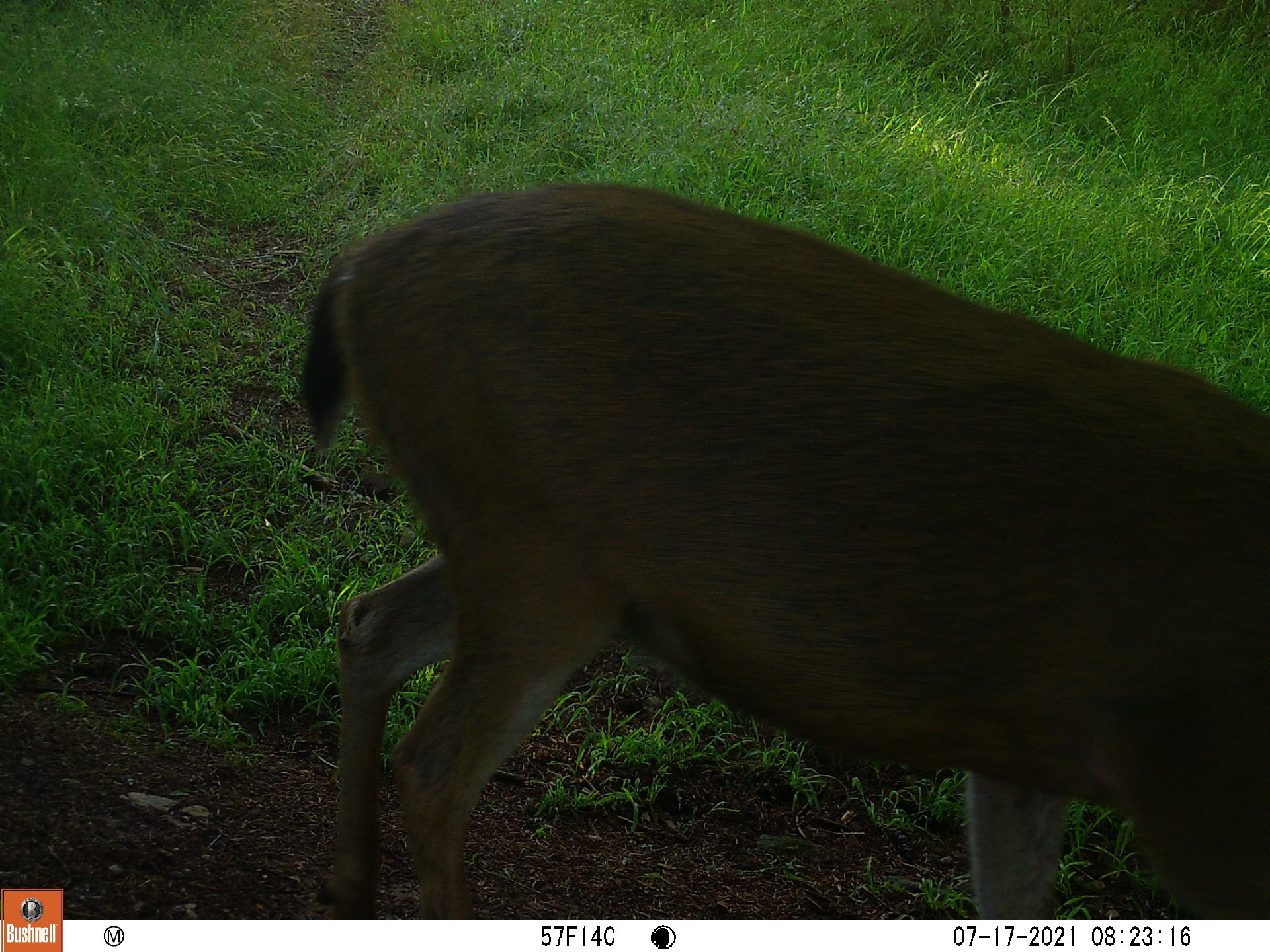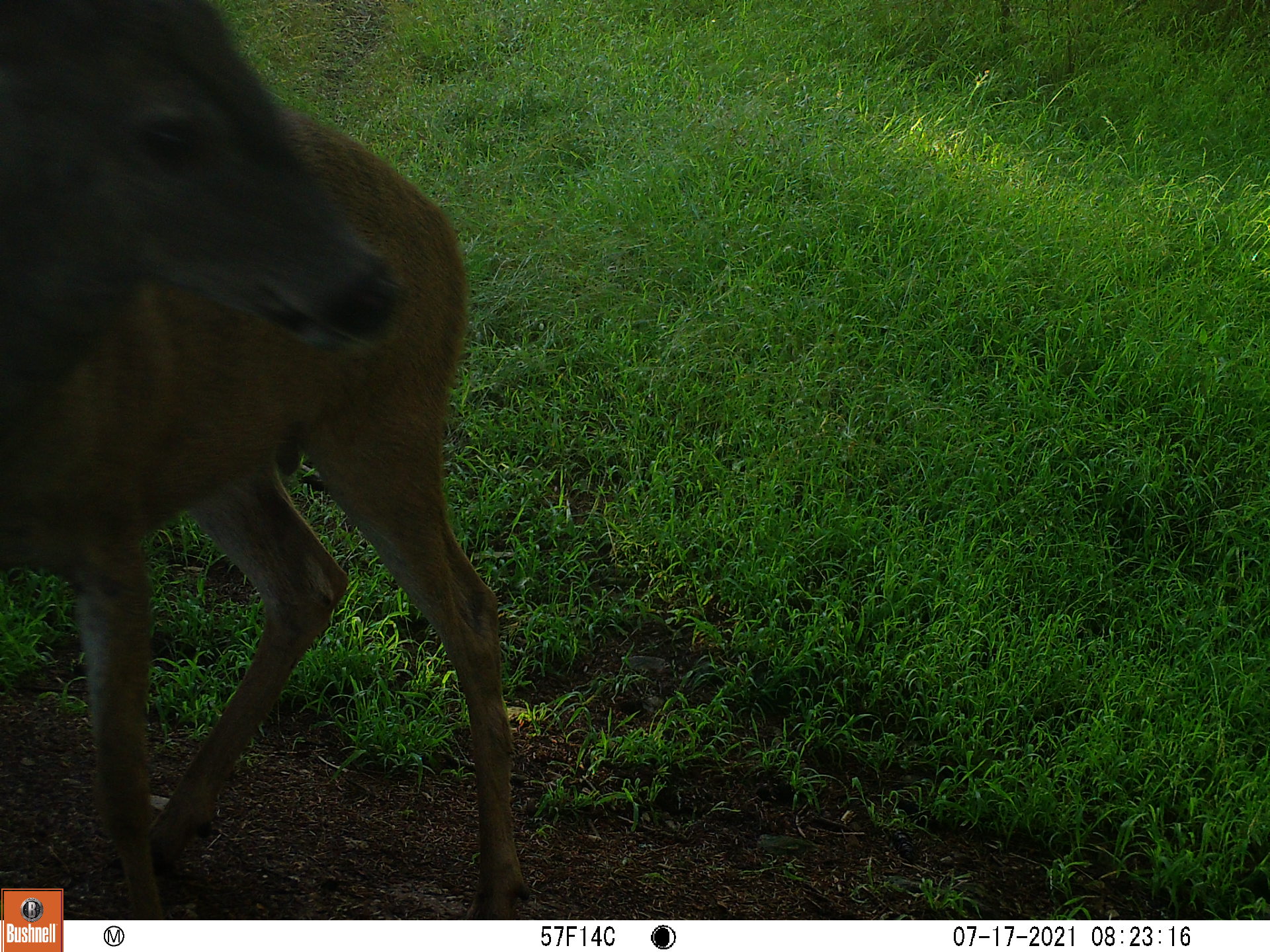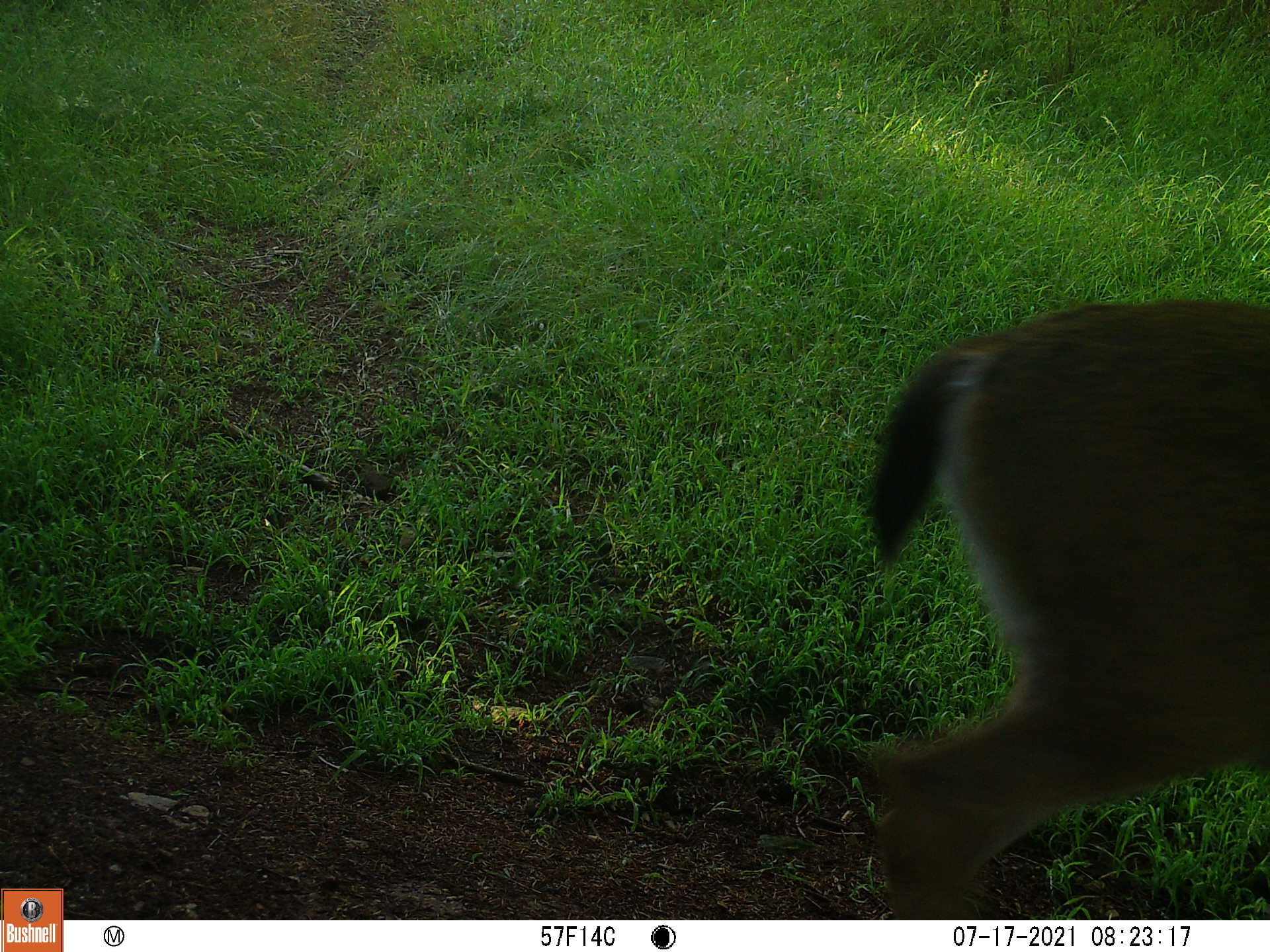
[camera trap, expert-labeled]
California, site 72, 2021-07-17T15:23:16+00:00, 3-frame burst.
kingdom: Animalia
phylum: Chordata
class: Mammalia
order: Artiodactyla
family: Cervidae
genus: Odocoileus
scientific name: Odocoileus hemionus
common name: mule deer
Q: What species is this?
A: Mule deer (Odocoileus hemionus).